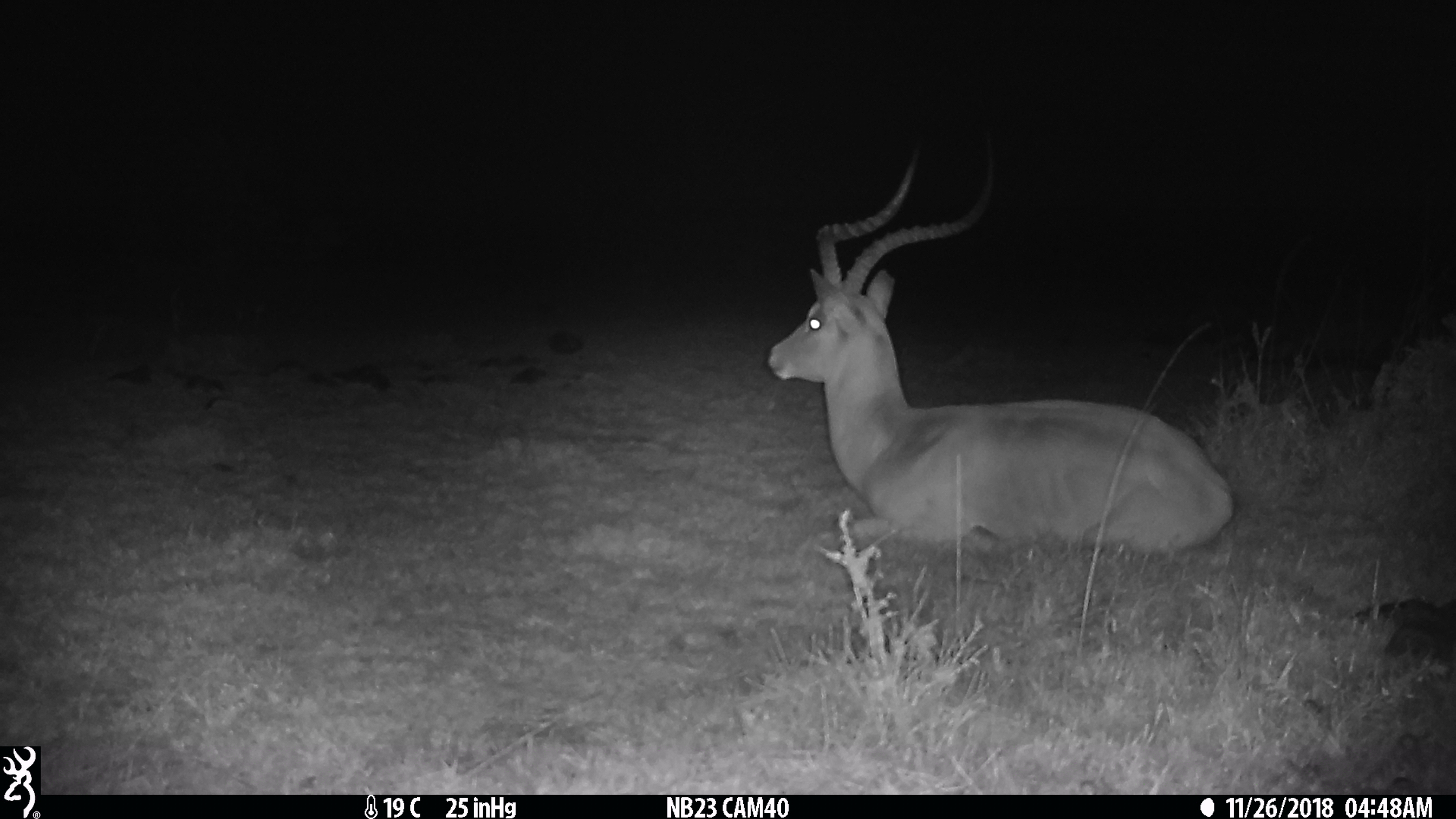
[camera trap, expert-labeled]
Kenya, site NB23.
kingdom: Animalia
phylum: Chordata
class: Mammalia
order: Artiodactyla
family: Bovidae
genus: Aepyceros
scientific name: Aepyceros melampus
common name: impala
Impala (Aepyceros melampus).